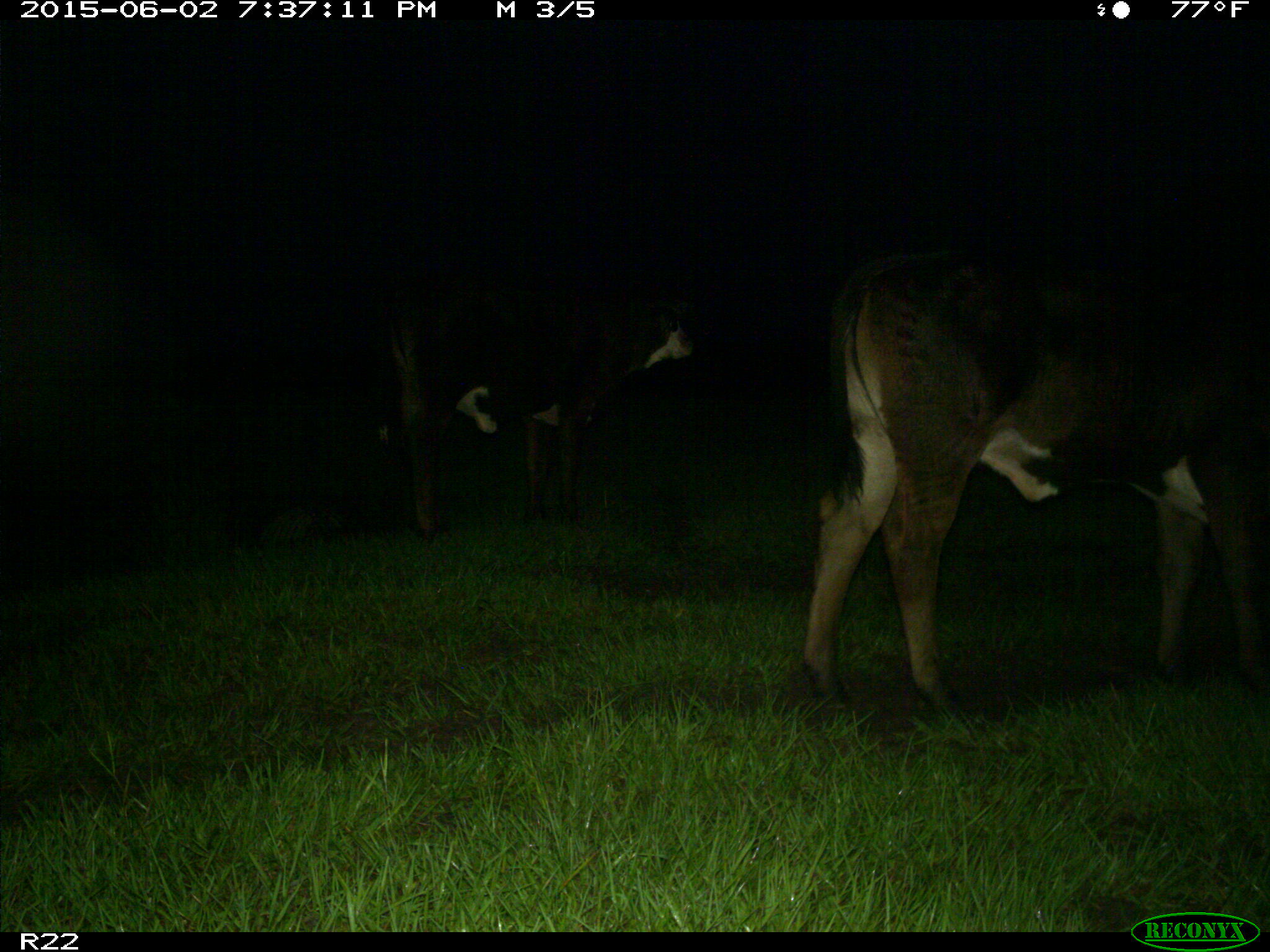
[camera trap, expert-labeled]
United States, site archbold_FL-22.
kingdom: Animalia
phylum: Chordata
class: Mammalia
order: Artiodactyla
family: Suidae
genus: Sus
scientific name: Sus scrofa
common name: wild boar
Sus scrofa (wild boar).